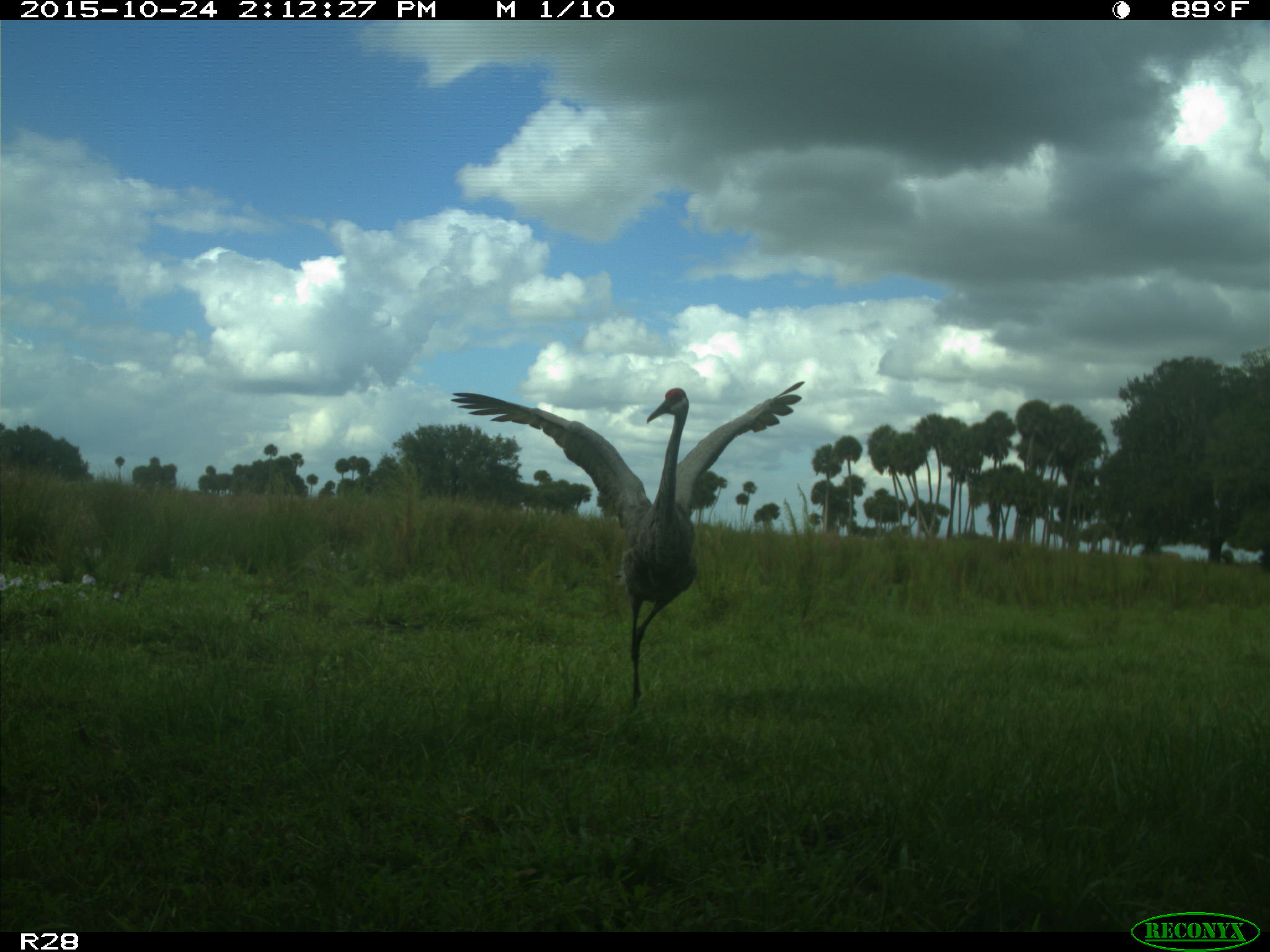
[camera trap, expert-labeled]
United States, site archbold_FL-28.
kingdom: Animalia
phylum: Chordata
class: Aves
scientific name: Aves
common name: birds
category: unidentified bird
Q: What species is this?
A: Unidentified bird (birds) (Aves).